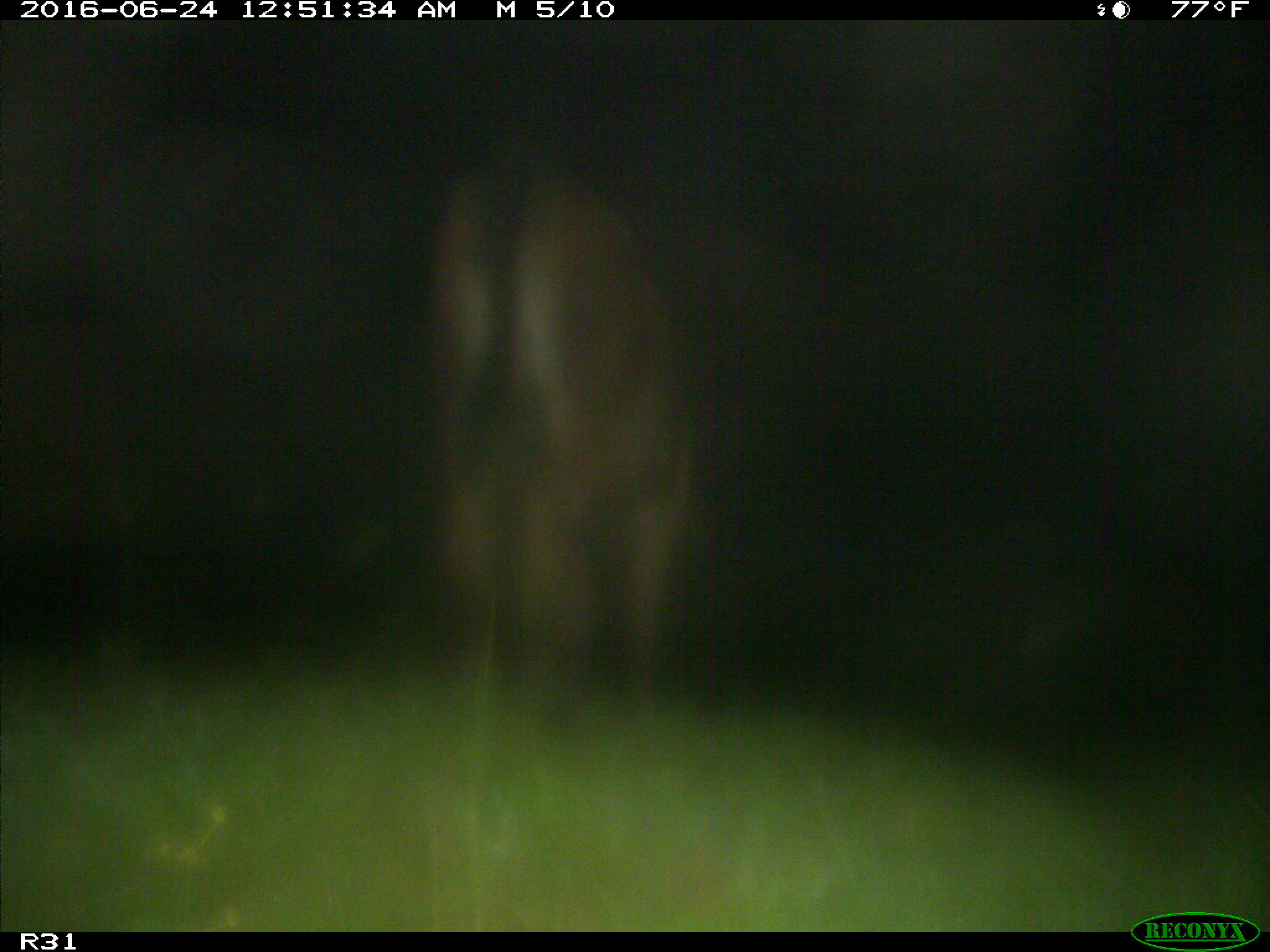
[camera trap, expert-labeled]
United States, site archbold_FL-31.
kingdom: Animalia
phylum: Chordata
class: Mammalia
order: Artiodactyla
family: Bovidae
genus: Bos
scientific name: Bos taurus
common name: domestic cow